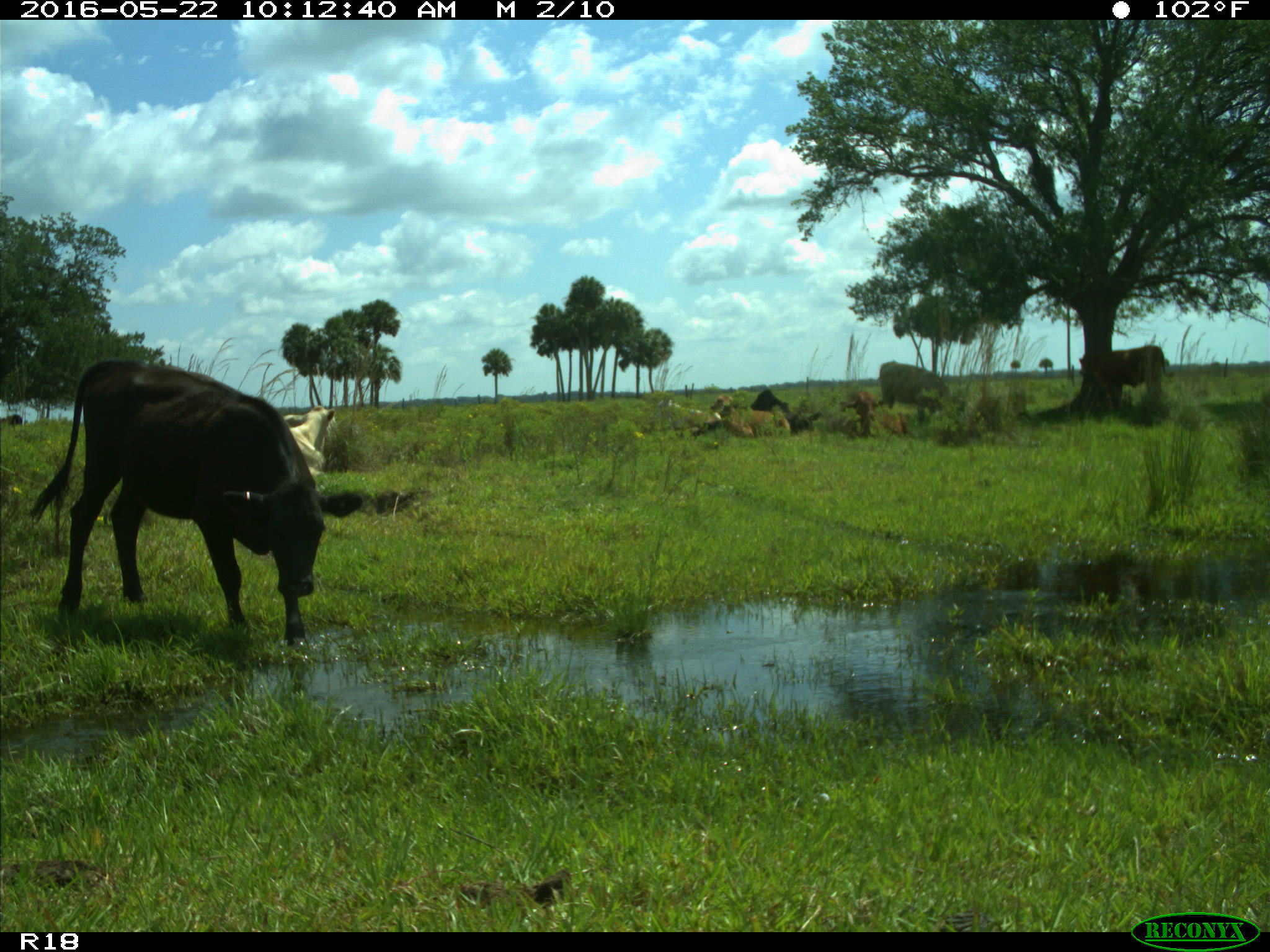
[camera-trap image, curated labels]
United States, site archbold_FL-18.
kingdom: Animalia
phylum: Chordata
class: Mammalia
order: Artiodactyla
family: Bovidae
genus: Bos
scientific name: Bos taurus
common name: domestic cow